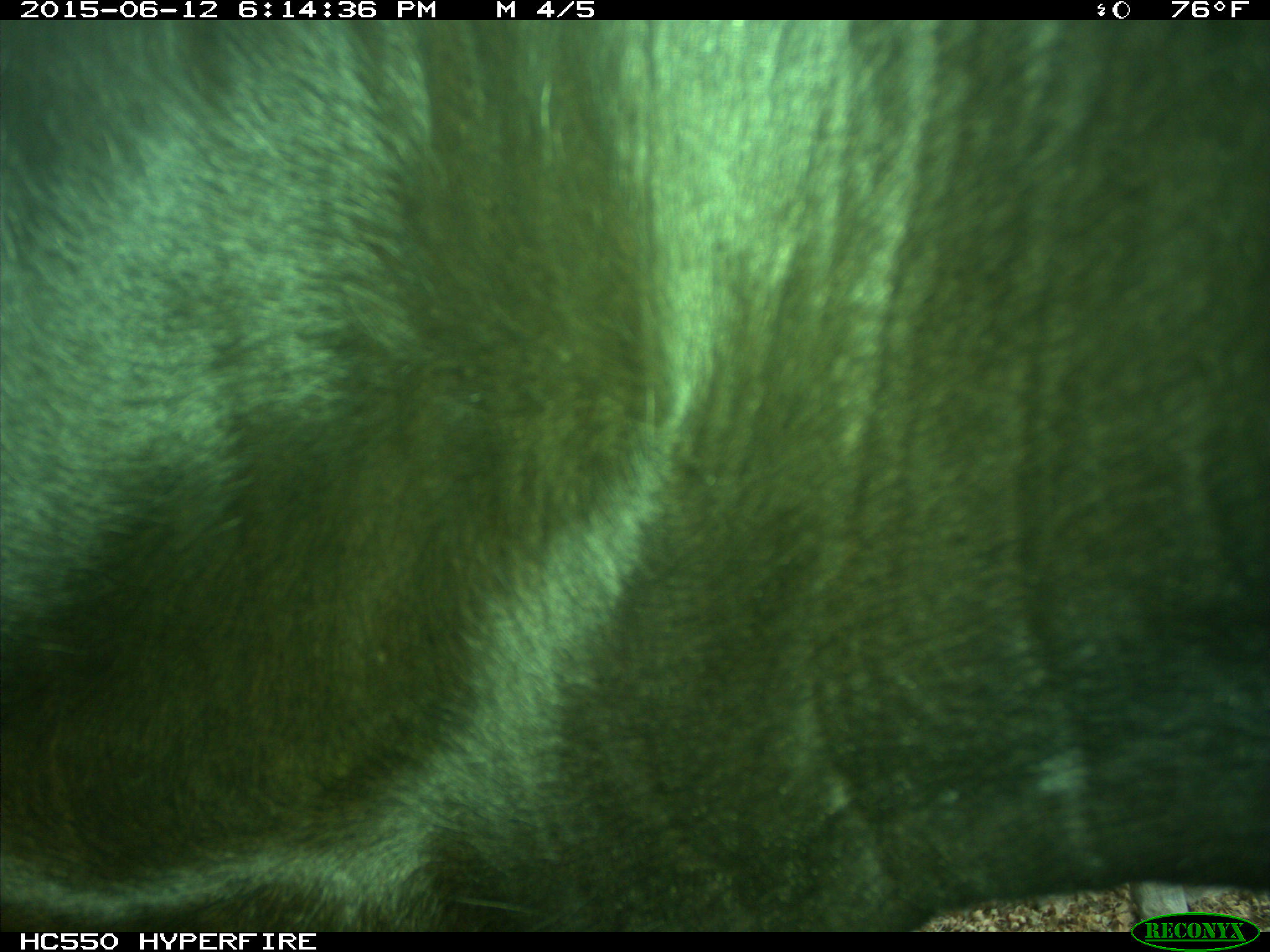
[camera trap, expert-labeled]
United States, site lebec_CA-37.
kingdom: Animalia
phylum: Chordata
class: Mammalia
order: Artiodactyla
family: Bovidae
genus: Bos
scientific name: Bos taurus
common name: domestic cow